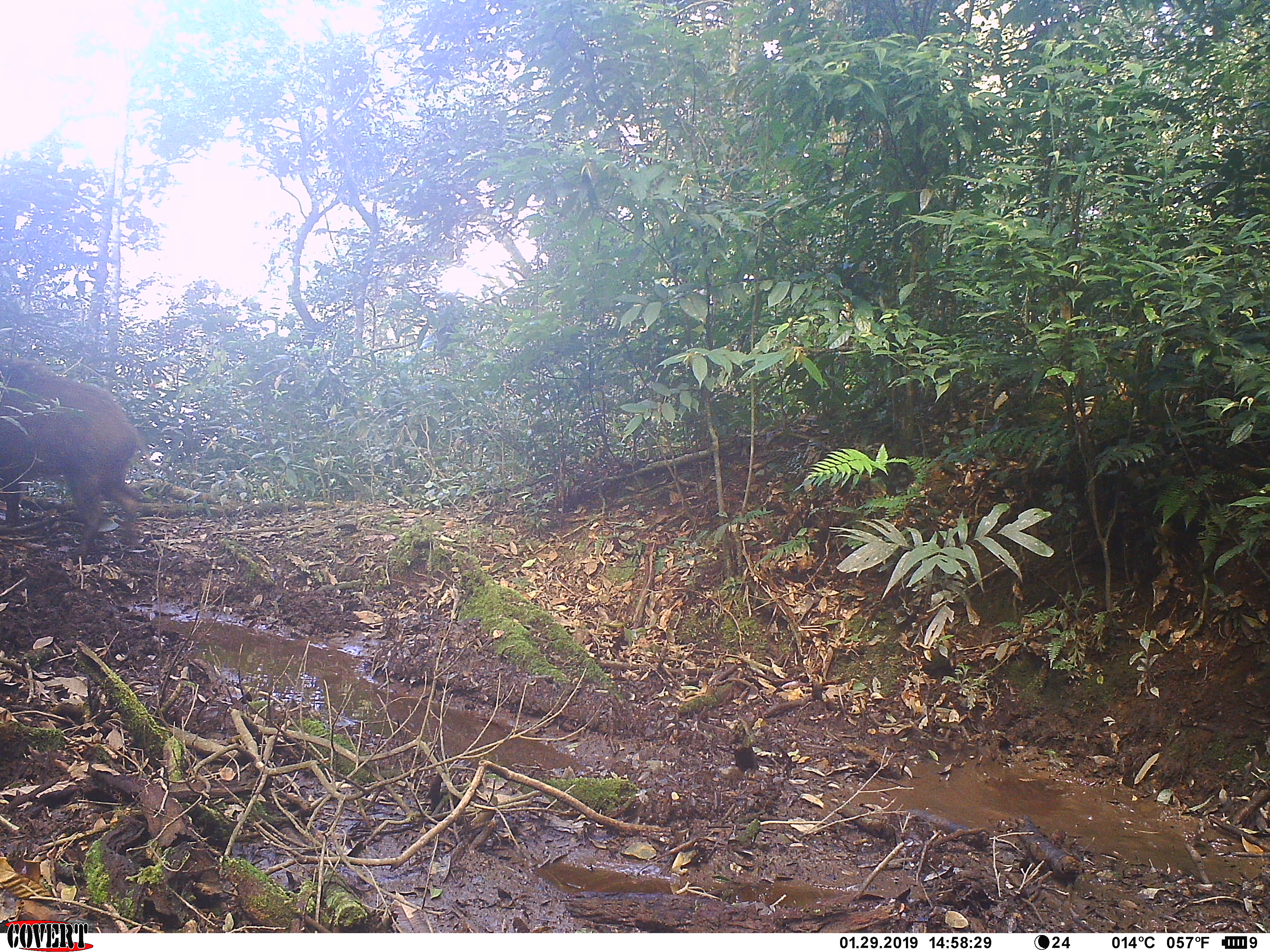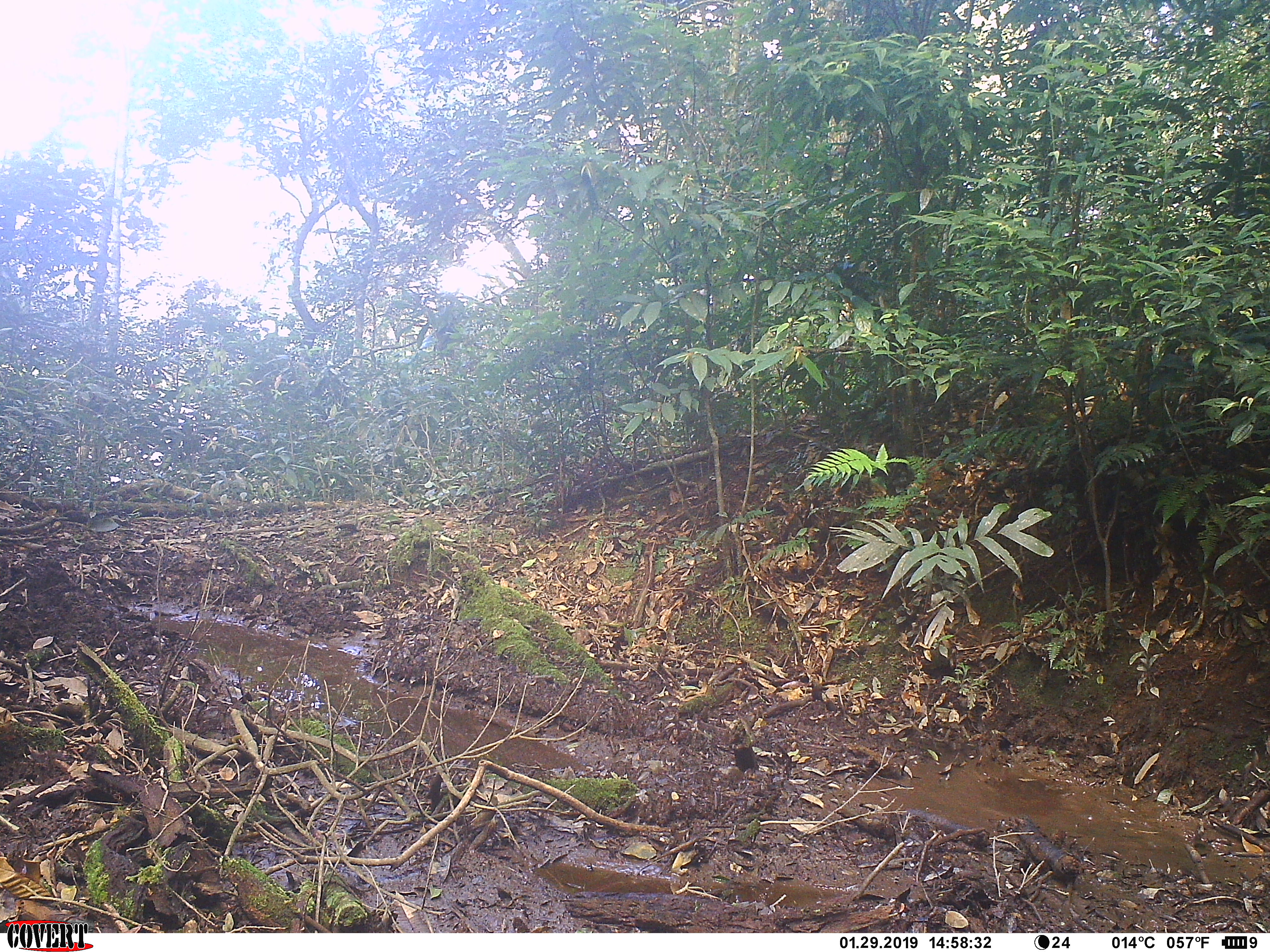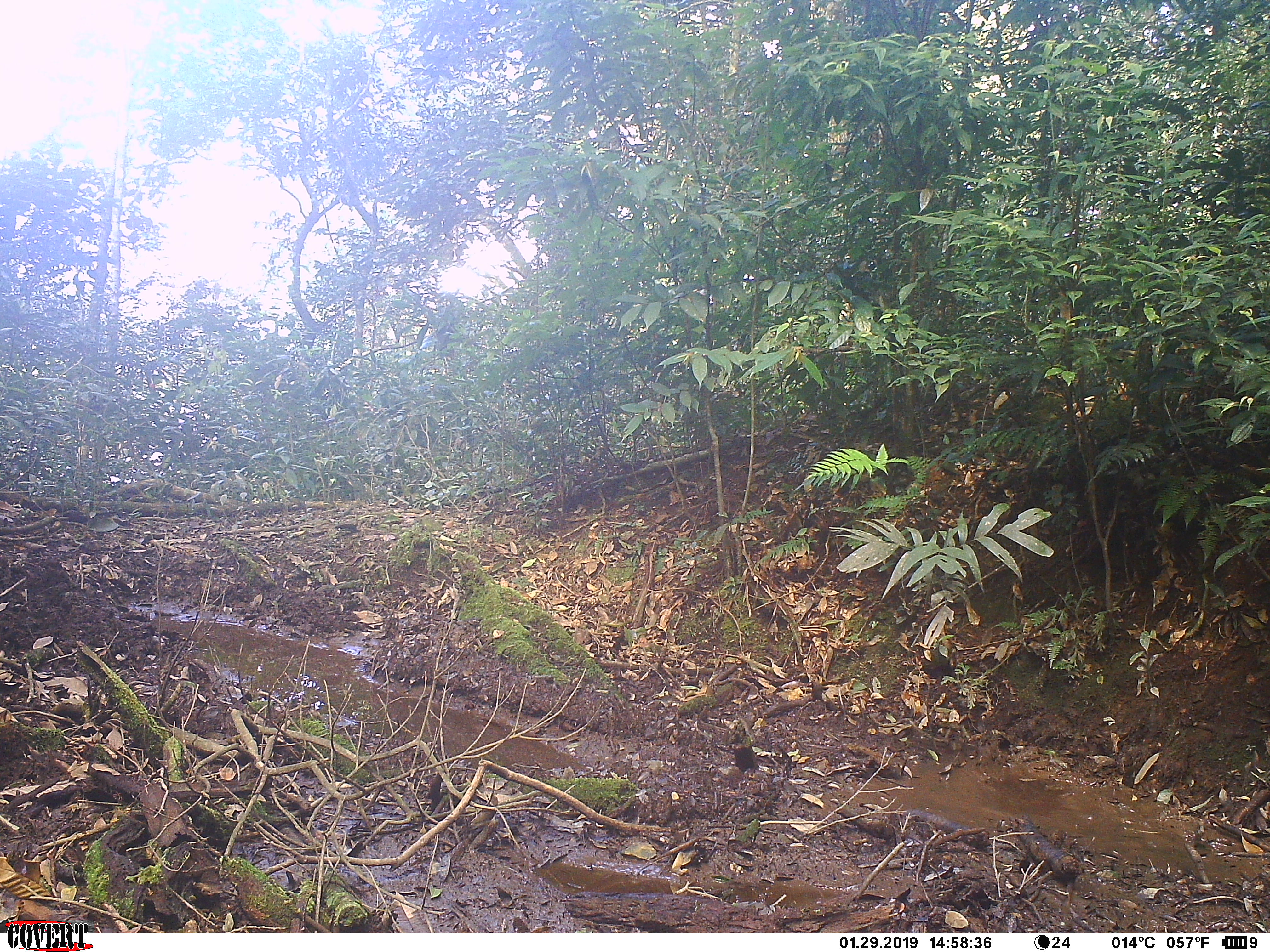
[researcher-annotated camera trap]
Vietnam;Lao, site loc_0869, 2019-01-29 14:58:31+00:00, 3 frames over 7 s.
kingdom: Animalia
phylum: Chordata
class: Mammalia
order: Artiodactyla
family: Suidae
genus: Sus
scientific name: Sus scrofa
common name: eurasian wild pig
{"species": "eurasian wild pig (Sus scrofa)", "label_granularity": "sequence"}